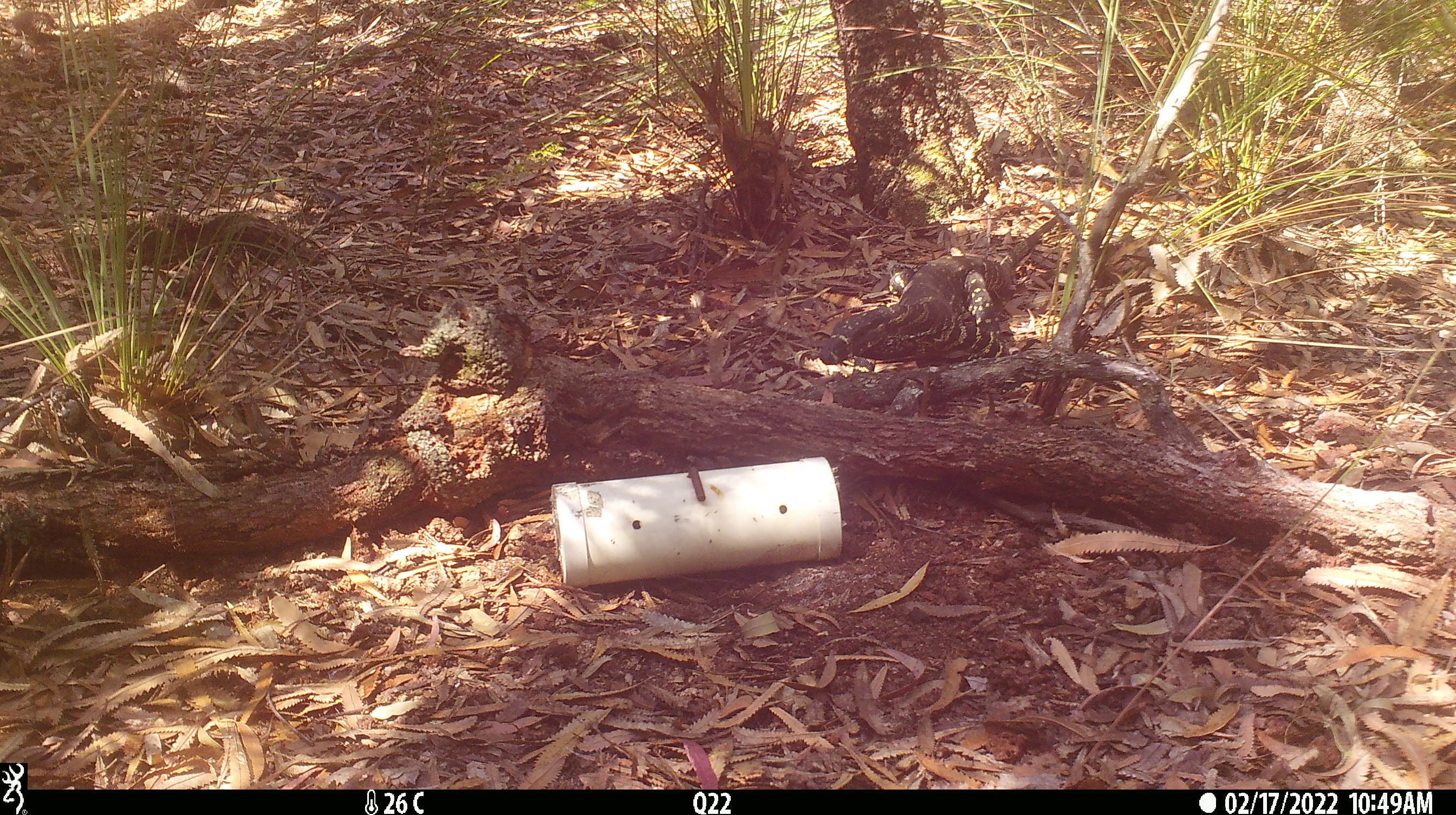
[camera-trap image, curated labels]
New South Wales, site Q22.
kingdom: Animalia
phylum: Chordata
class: Reptilia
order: Squamata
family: Varanidae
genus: Varanus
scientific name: Varanus varius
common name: lace monitor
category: goanna